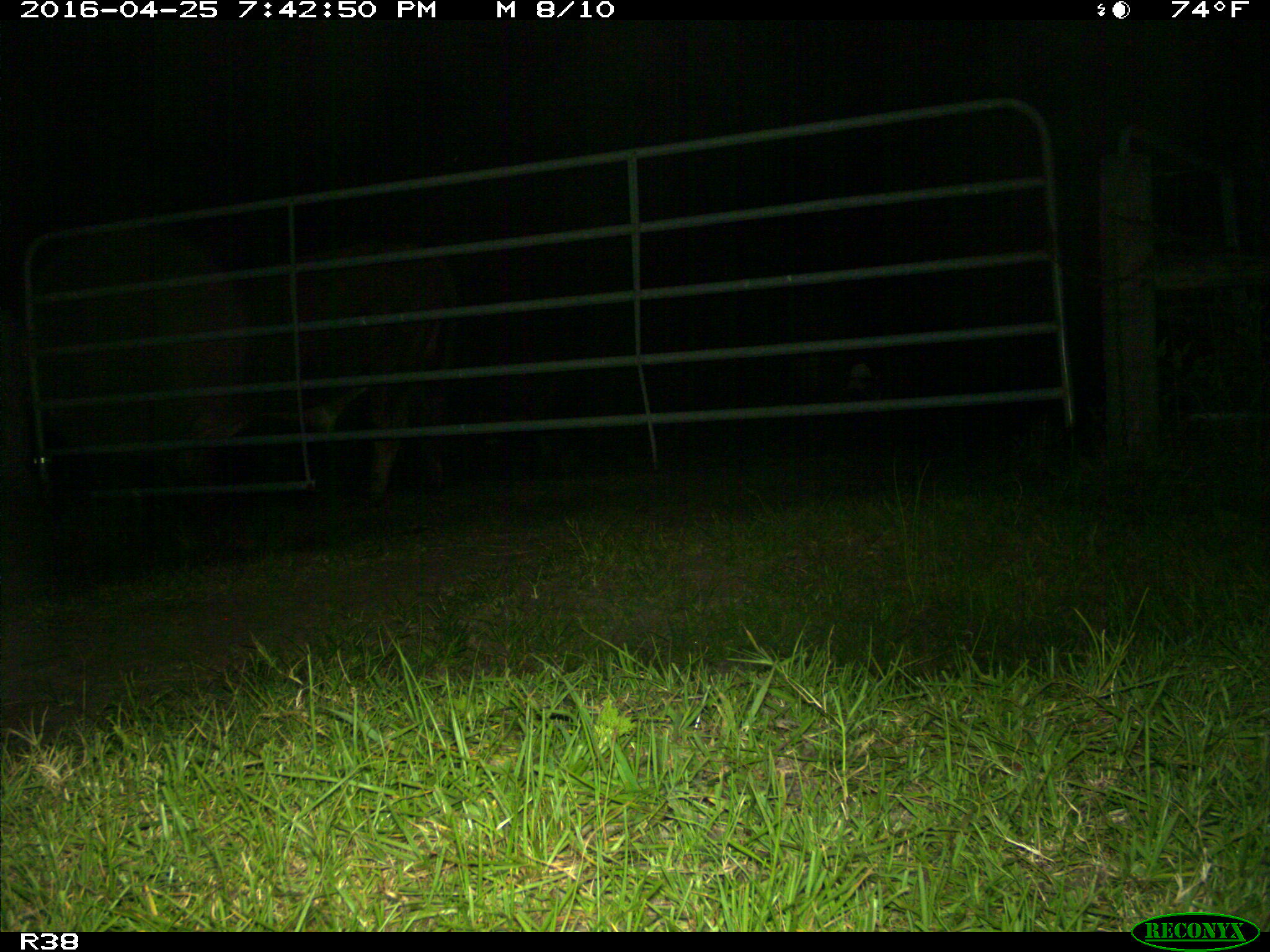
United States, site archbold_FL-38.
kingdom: Animalia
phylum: Chordata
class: Mammalia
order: Artiodactyla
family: Bovidae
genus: Bos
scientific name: Bos taurus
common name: domestic cow